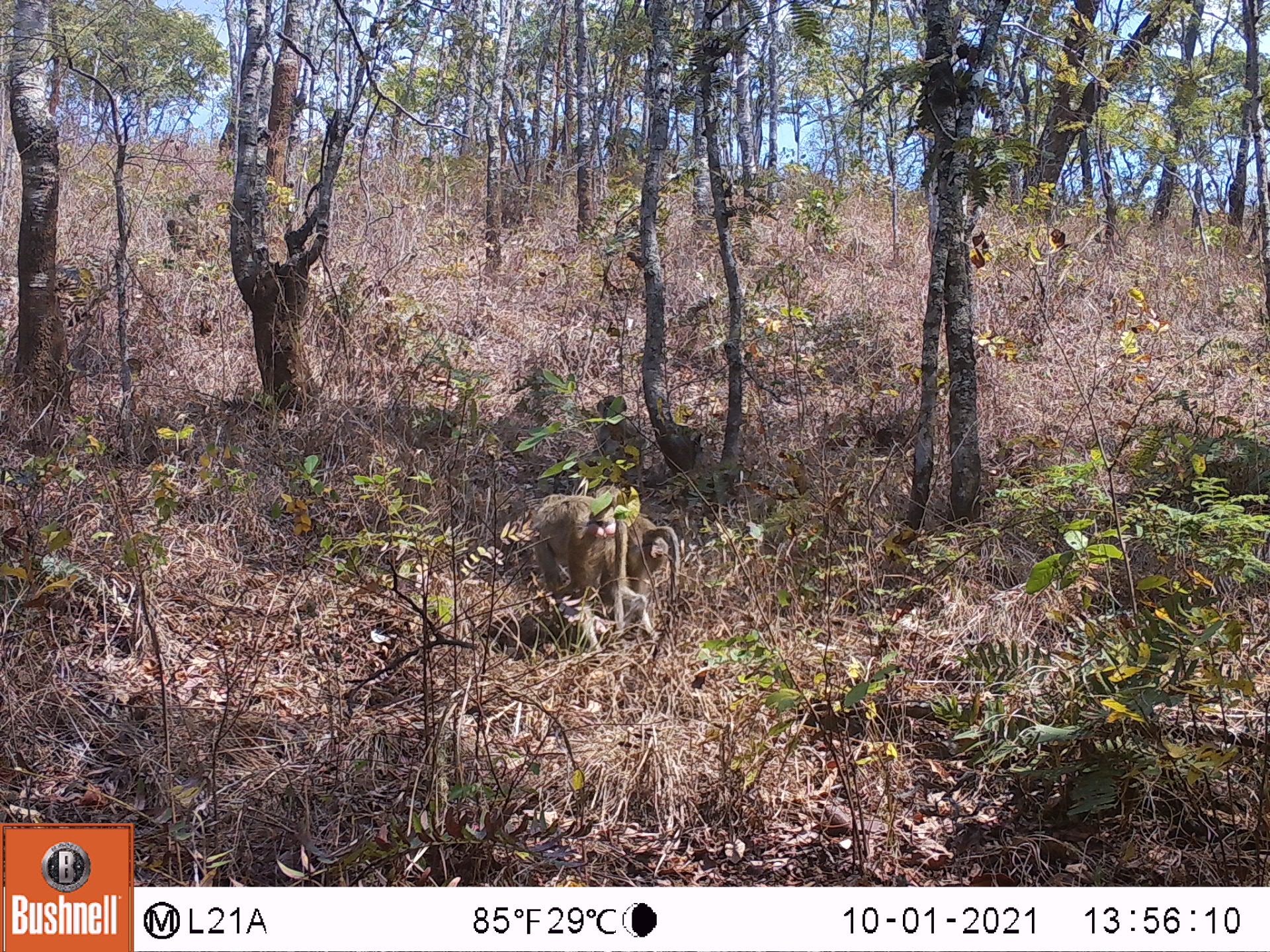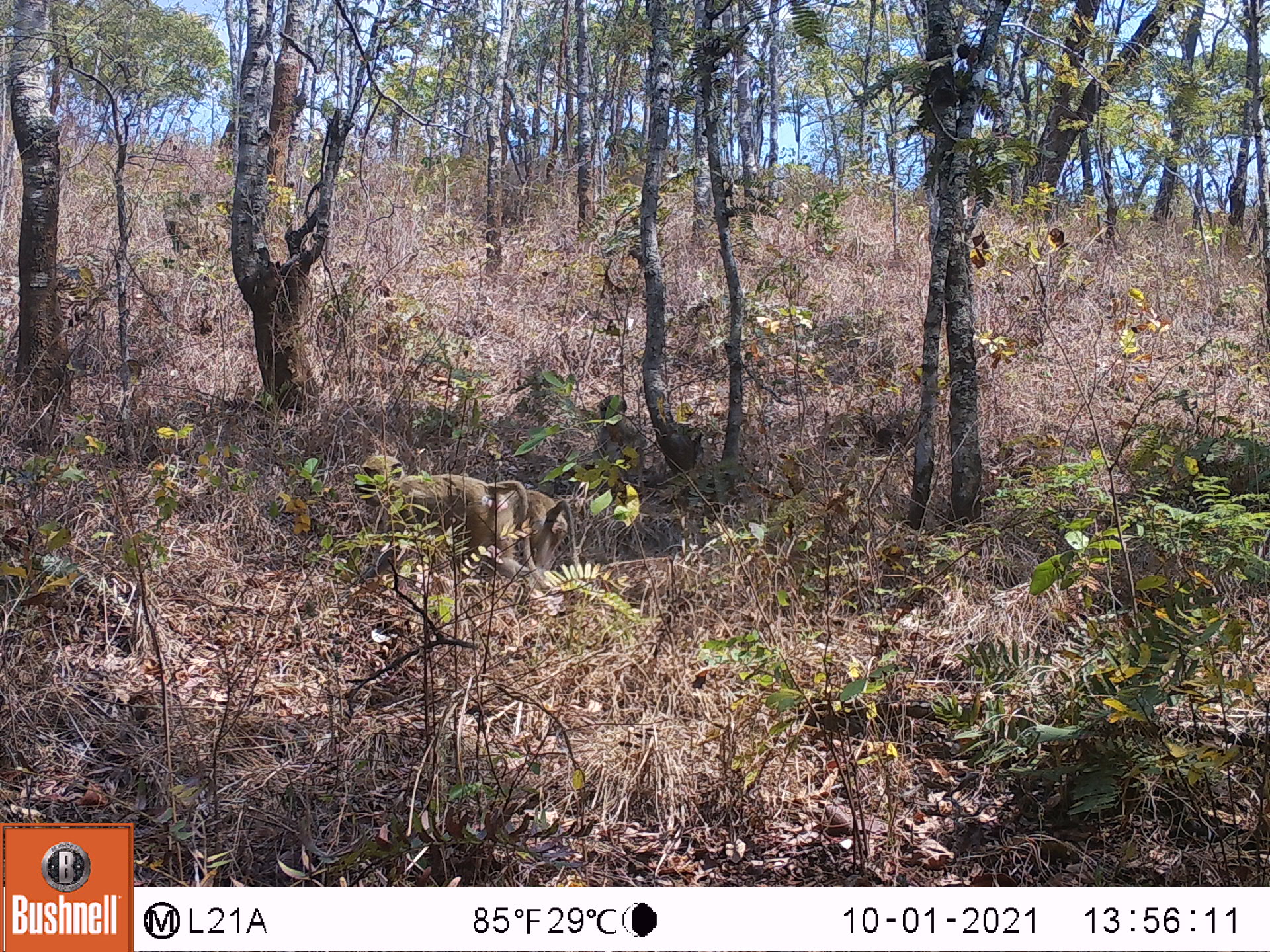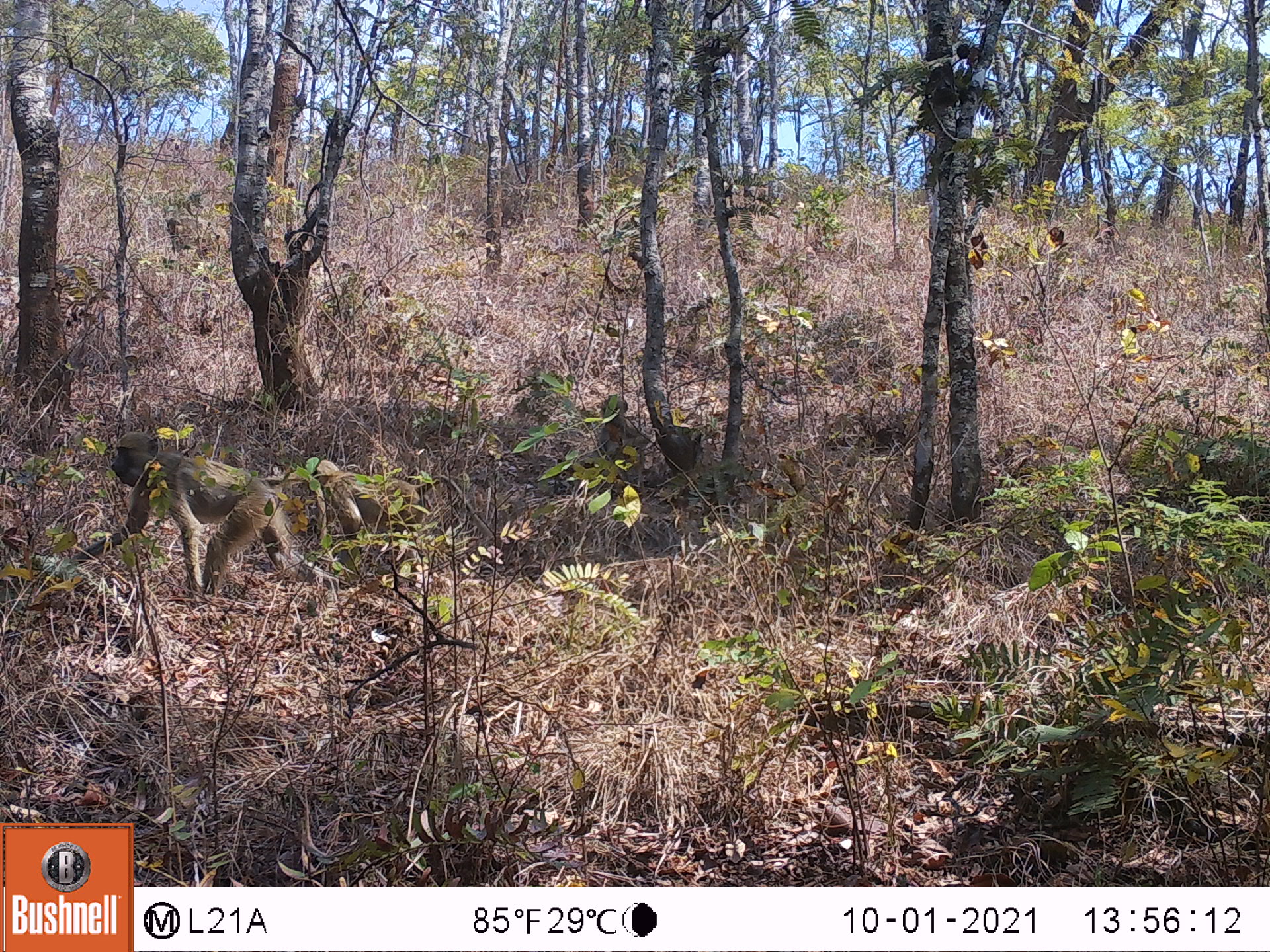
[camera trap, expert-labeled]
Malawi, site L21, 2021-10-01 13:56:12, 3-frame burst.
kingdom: Animalia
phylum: Chordata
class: Mammalia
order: Primates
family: Cercopithecidae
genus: Papio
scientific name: Papio cynocephalus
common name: yellow baboon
Yellow baboon (Papio cynocephalus), count 2.